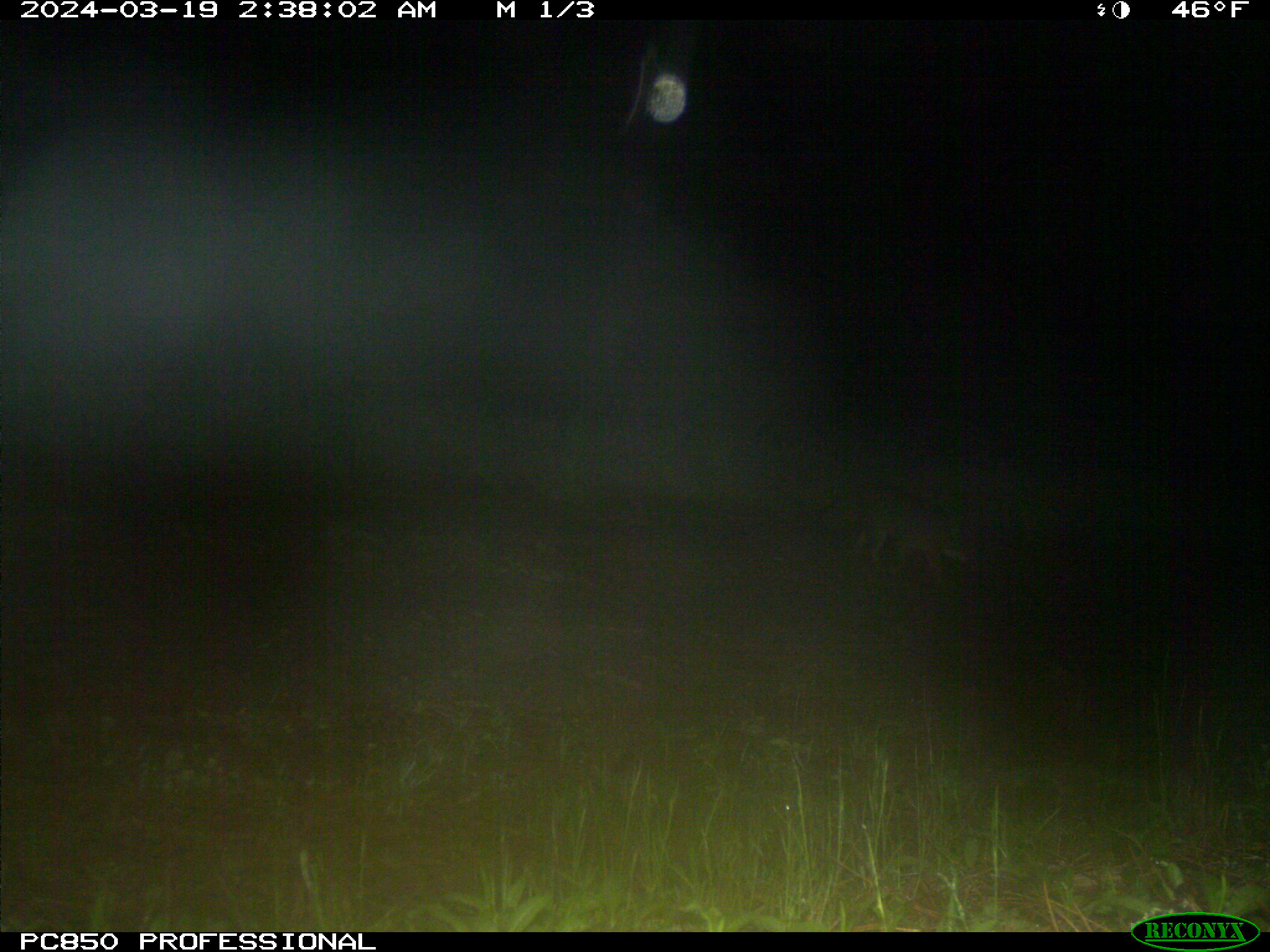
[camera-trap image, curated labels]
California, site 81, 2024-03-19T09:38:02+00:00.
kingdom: Animalia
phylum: Chordata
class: Mammalia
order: Carnivora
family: Canidae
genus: Urocyon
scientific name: Urocyon cinereoargenteus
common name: gray fox